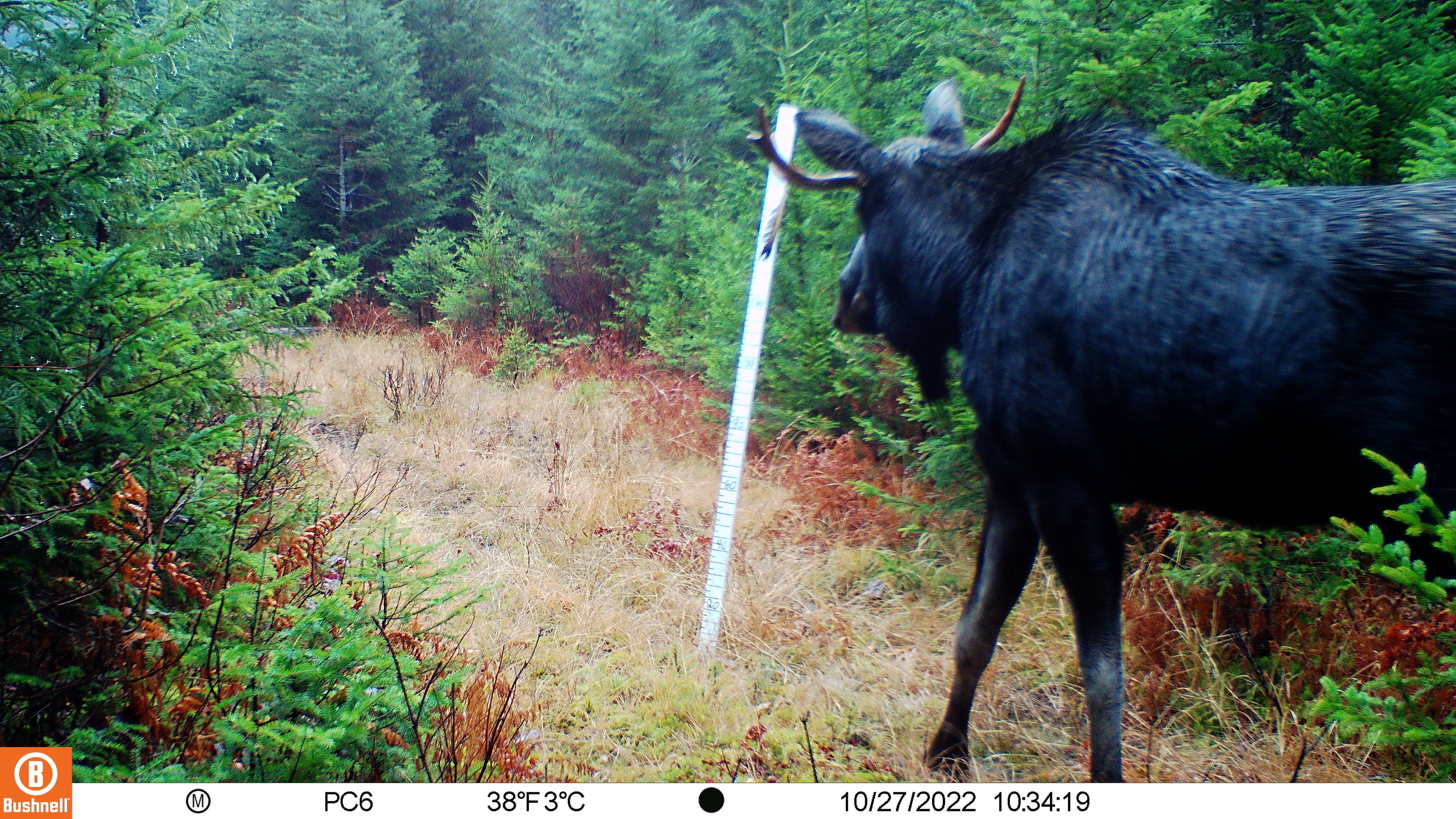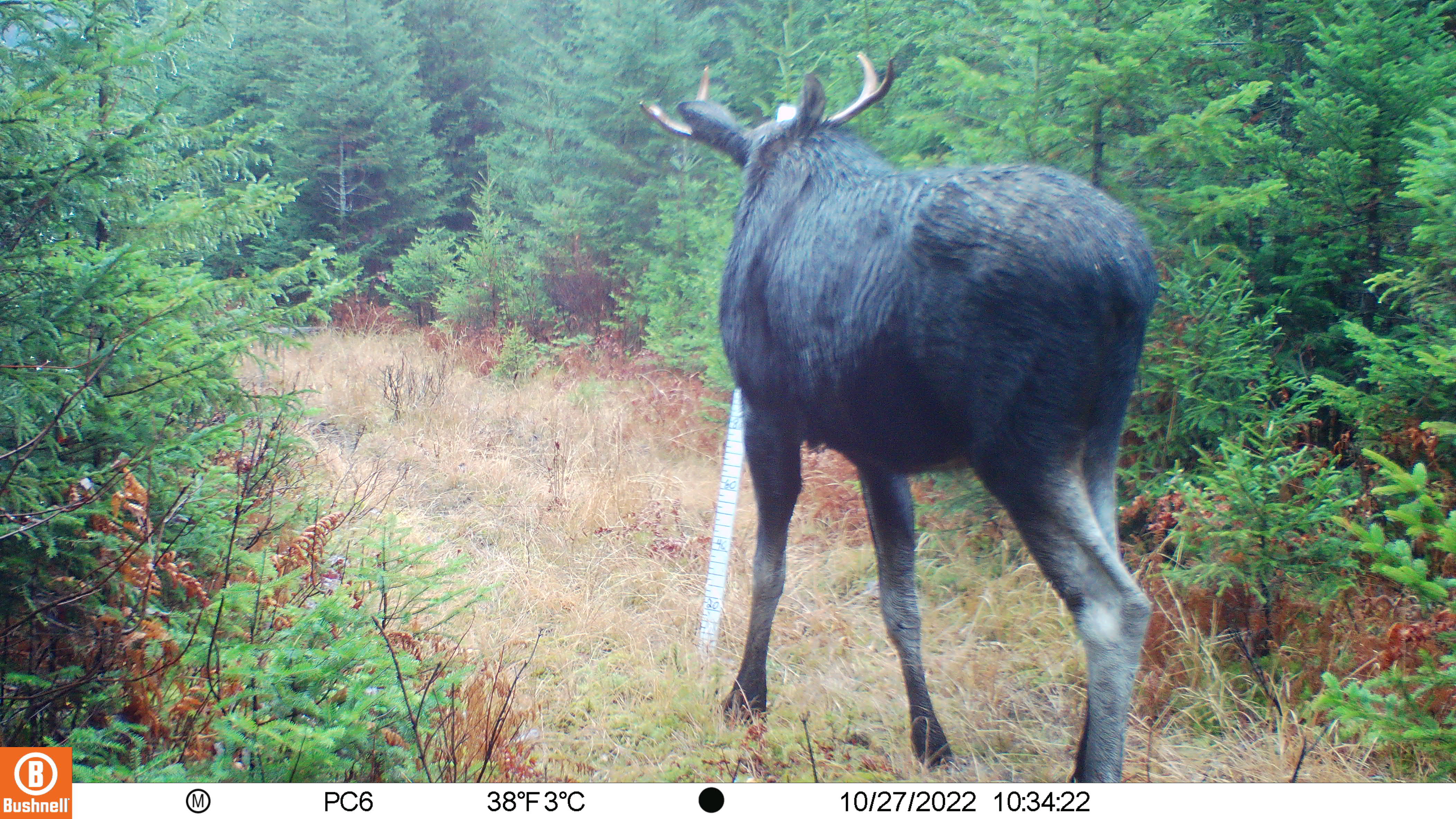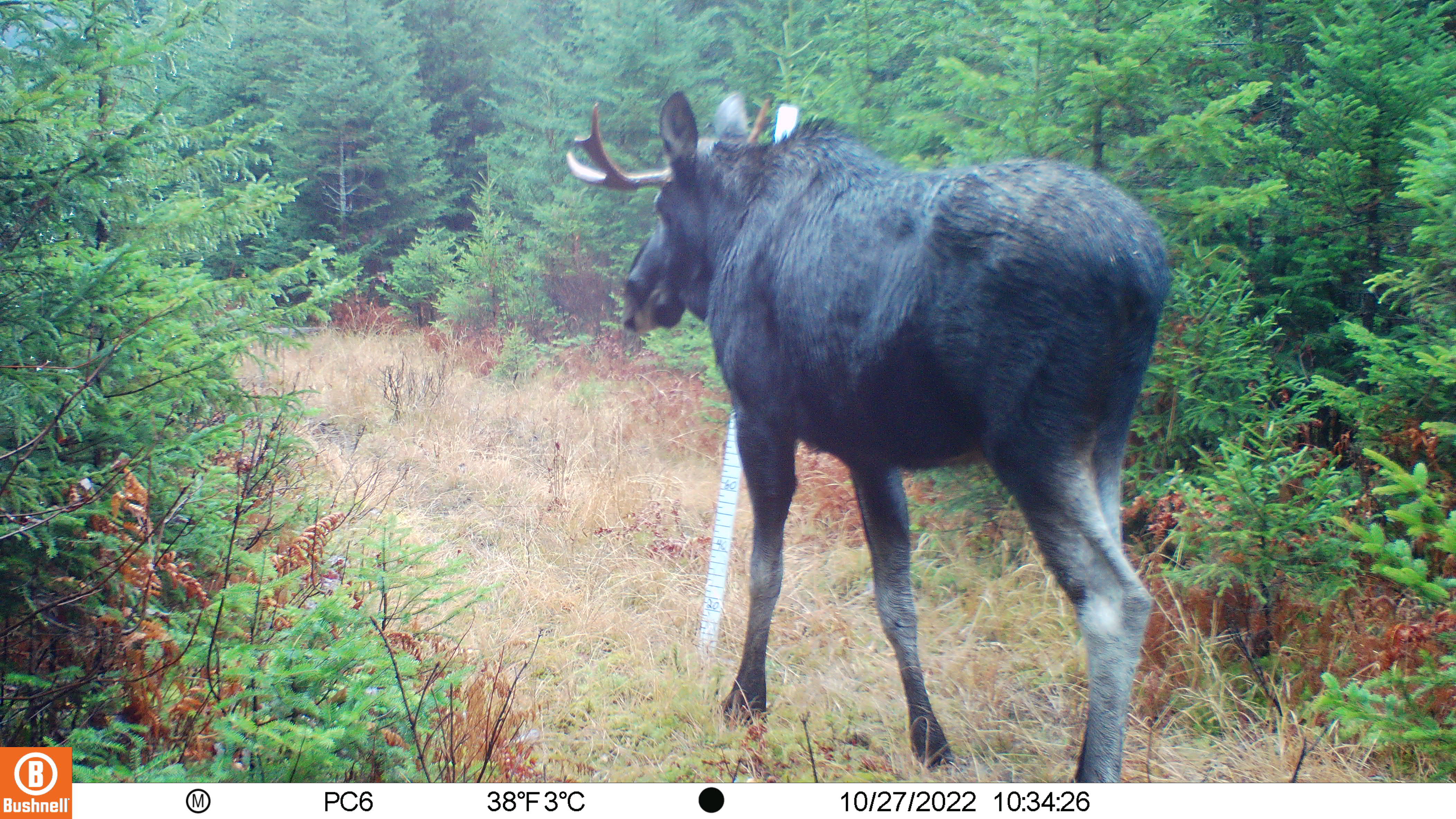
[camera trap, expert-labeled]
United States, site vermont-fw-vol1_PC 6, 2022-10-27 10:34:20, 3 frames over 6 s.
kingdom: Animalia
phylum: Chordata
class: Mammalia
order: Artiodactyla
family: Cervidae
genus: Alces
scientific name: Alces alces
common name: moose